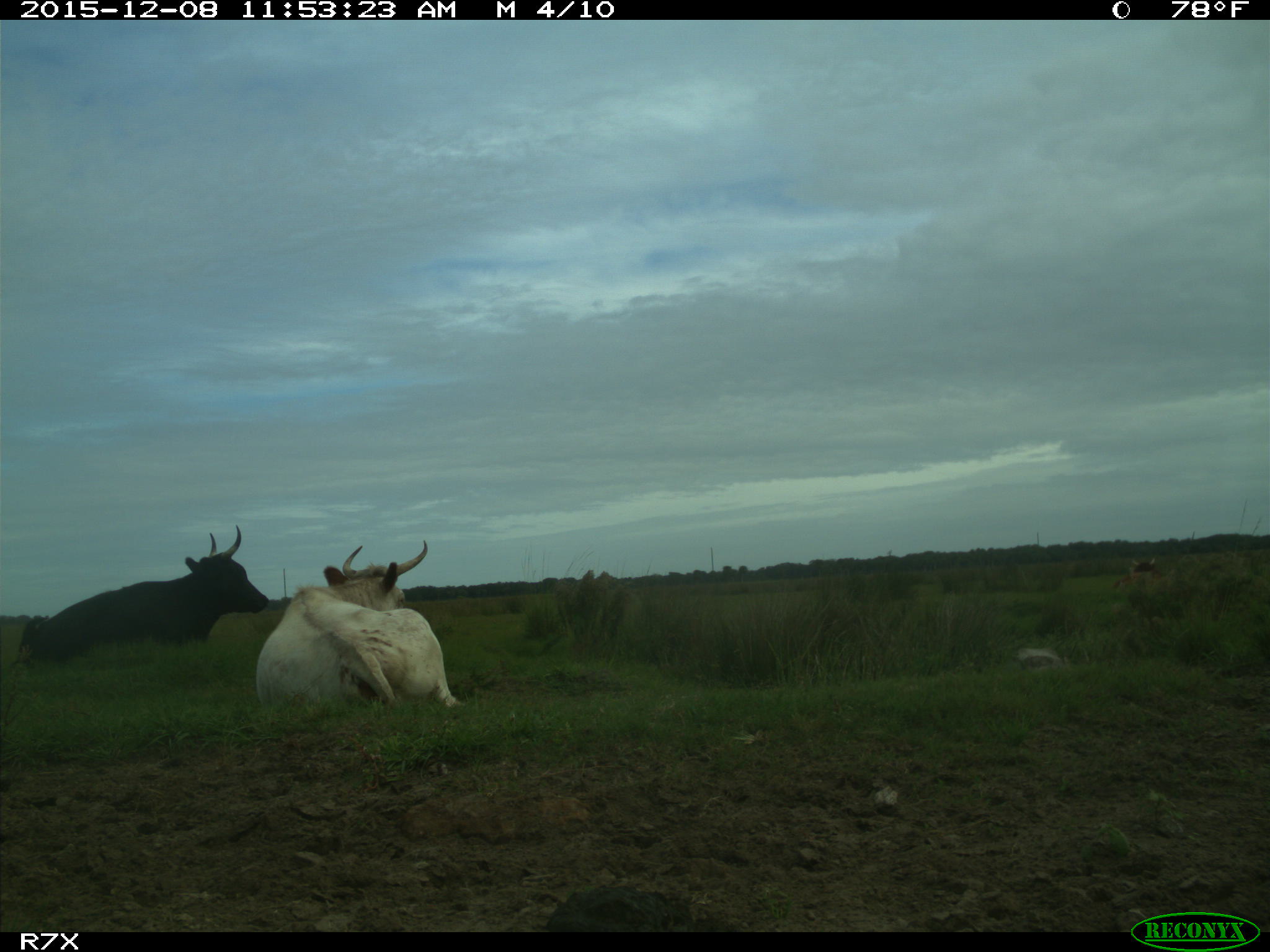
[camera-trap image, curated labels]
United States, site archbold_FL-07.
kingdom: Animalia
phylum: Chordata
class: Mammalia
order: Artiodactyla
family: Bovidae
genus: Bos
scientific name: Bos taurus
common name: domestic cow